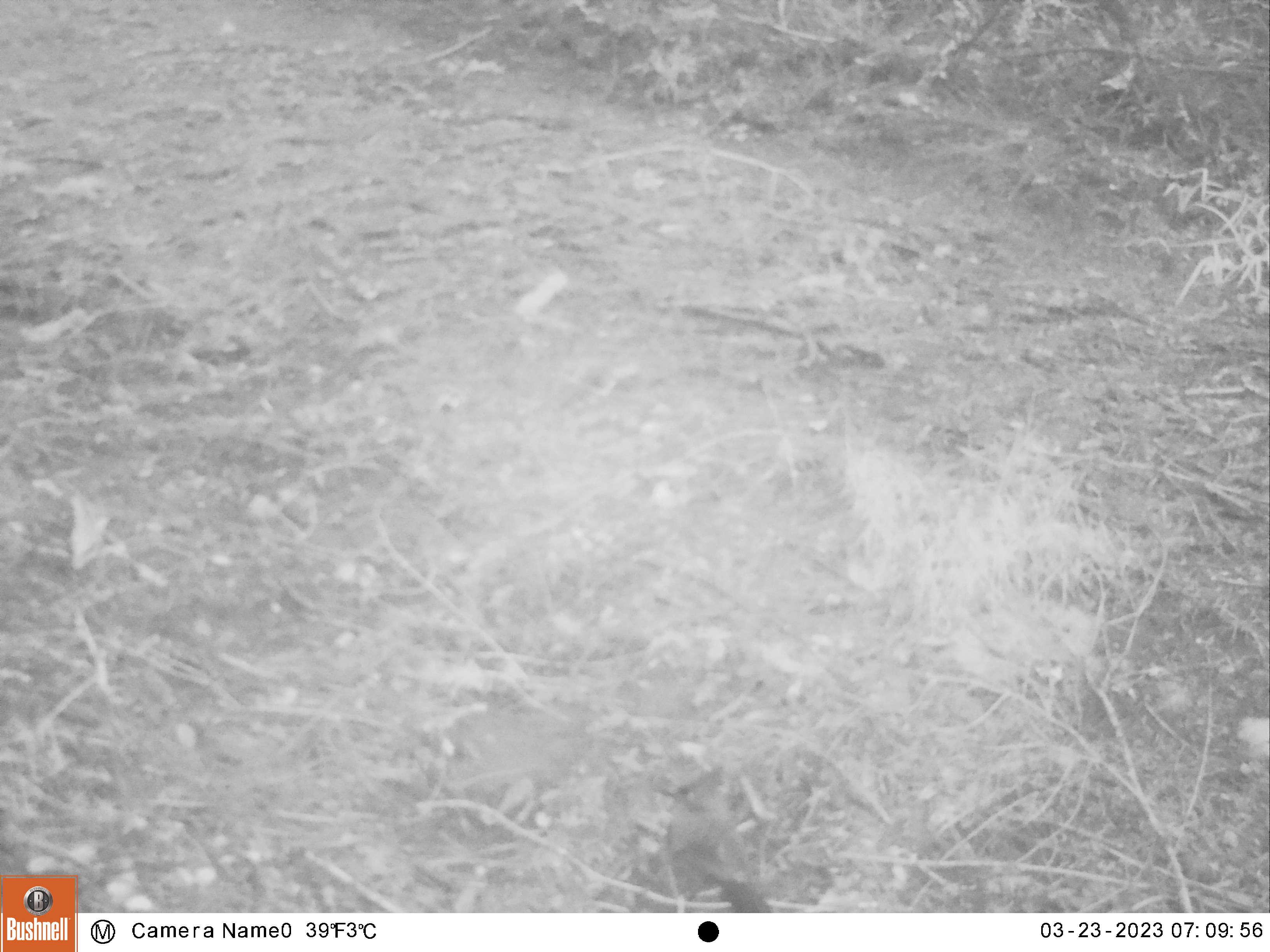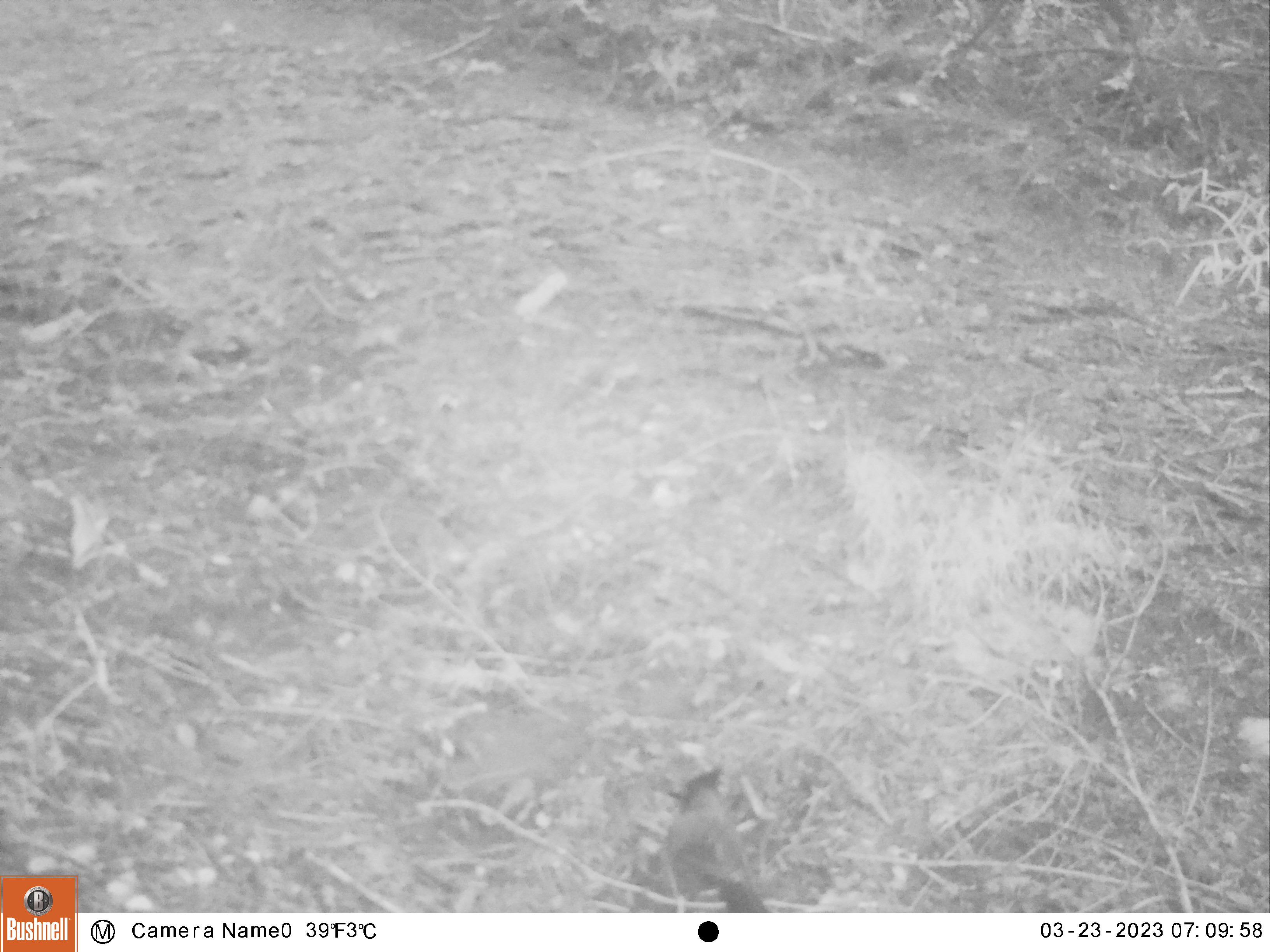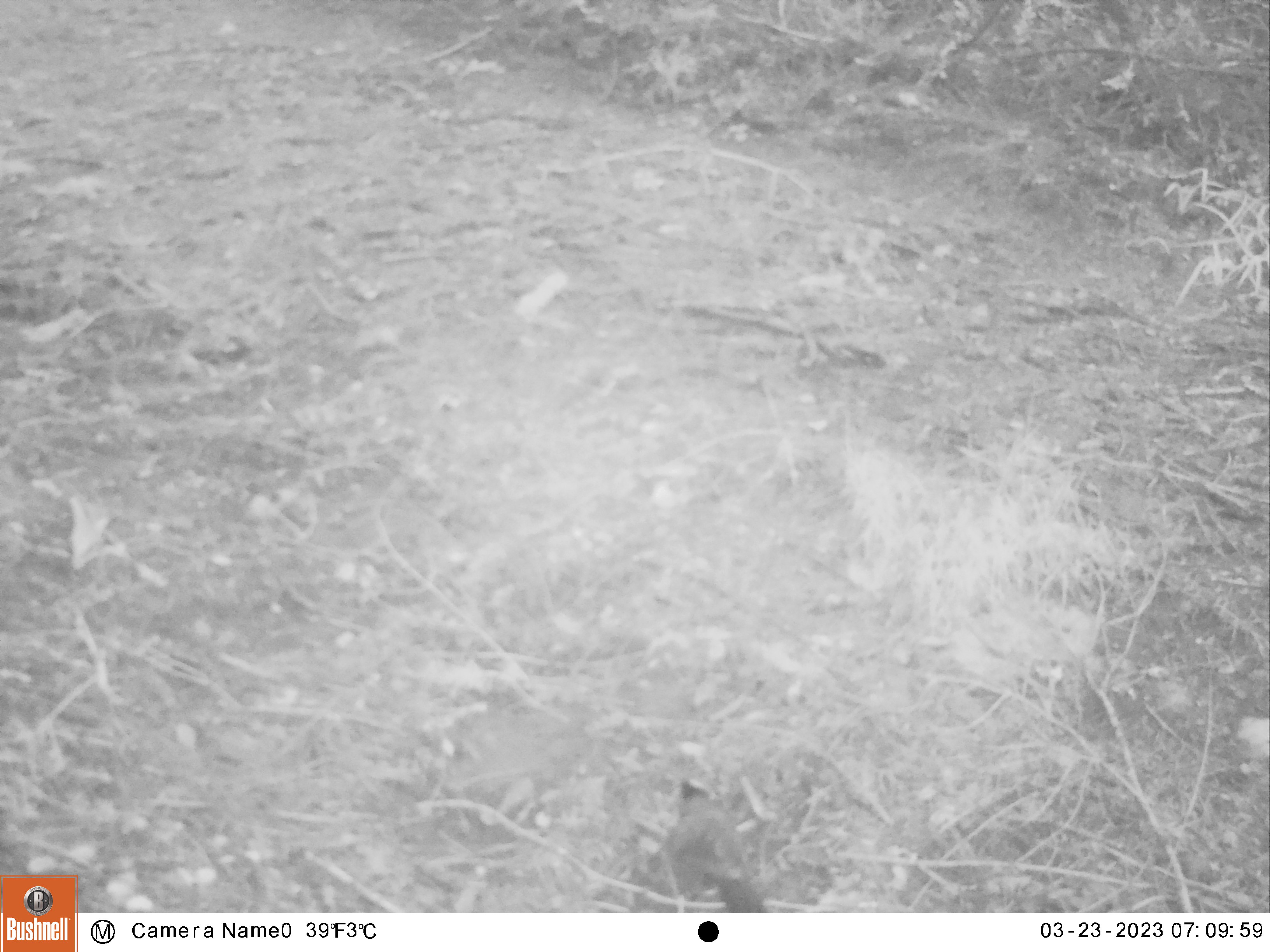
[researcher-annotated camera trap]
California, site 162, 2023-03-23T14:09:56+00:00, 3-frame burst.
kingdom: Animalia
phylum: Chordata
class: Aves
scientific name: Aves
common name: bird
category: unknown bird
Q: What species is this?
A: Unknown bird (bird) (Aves).